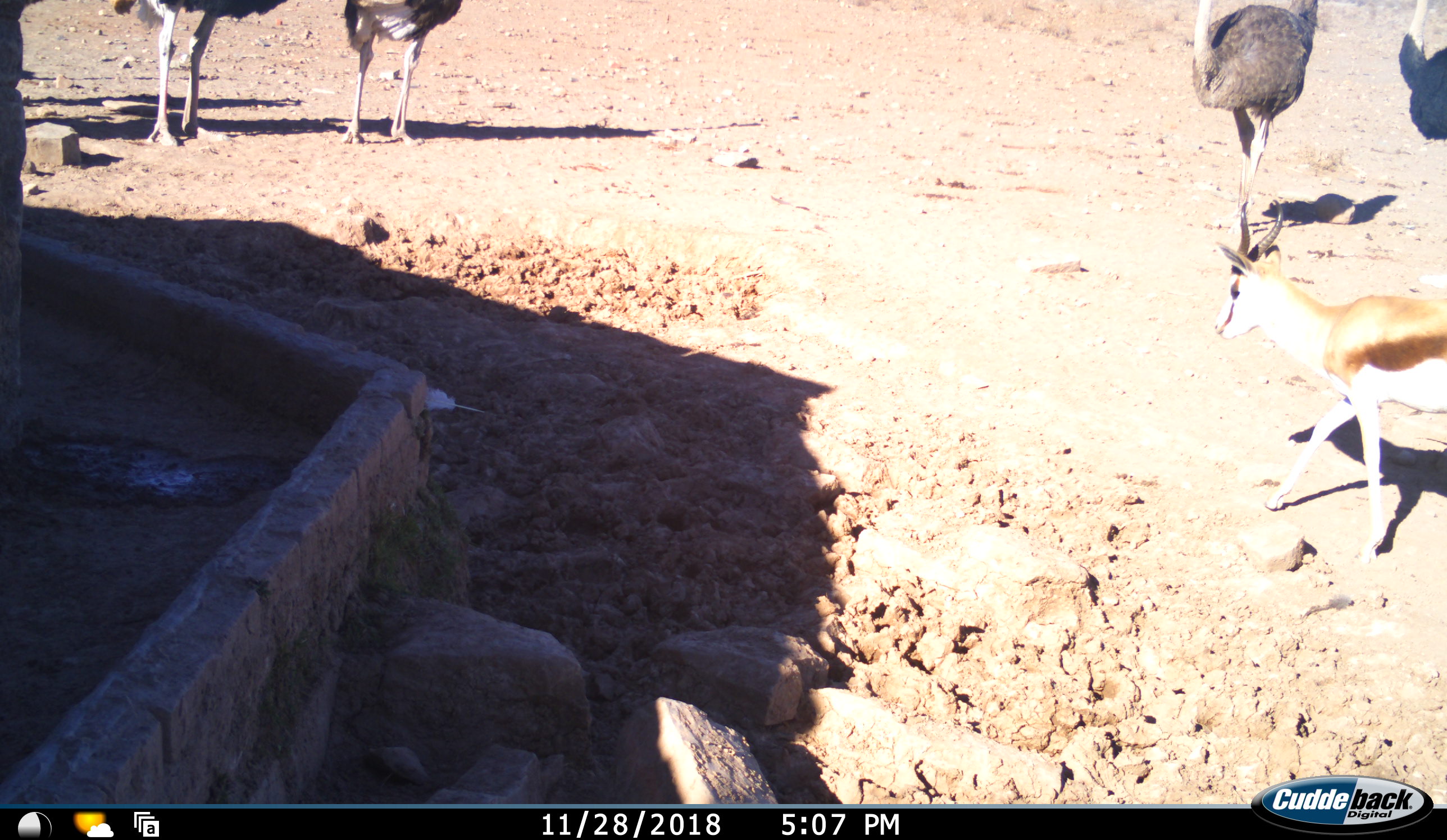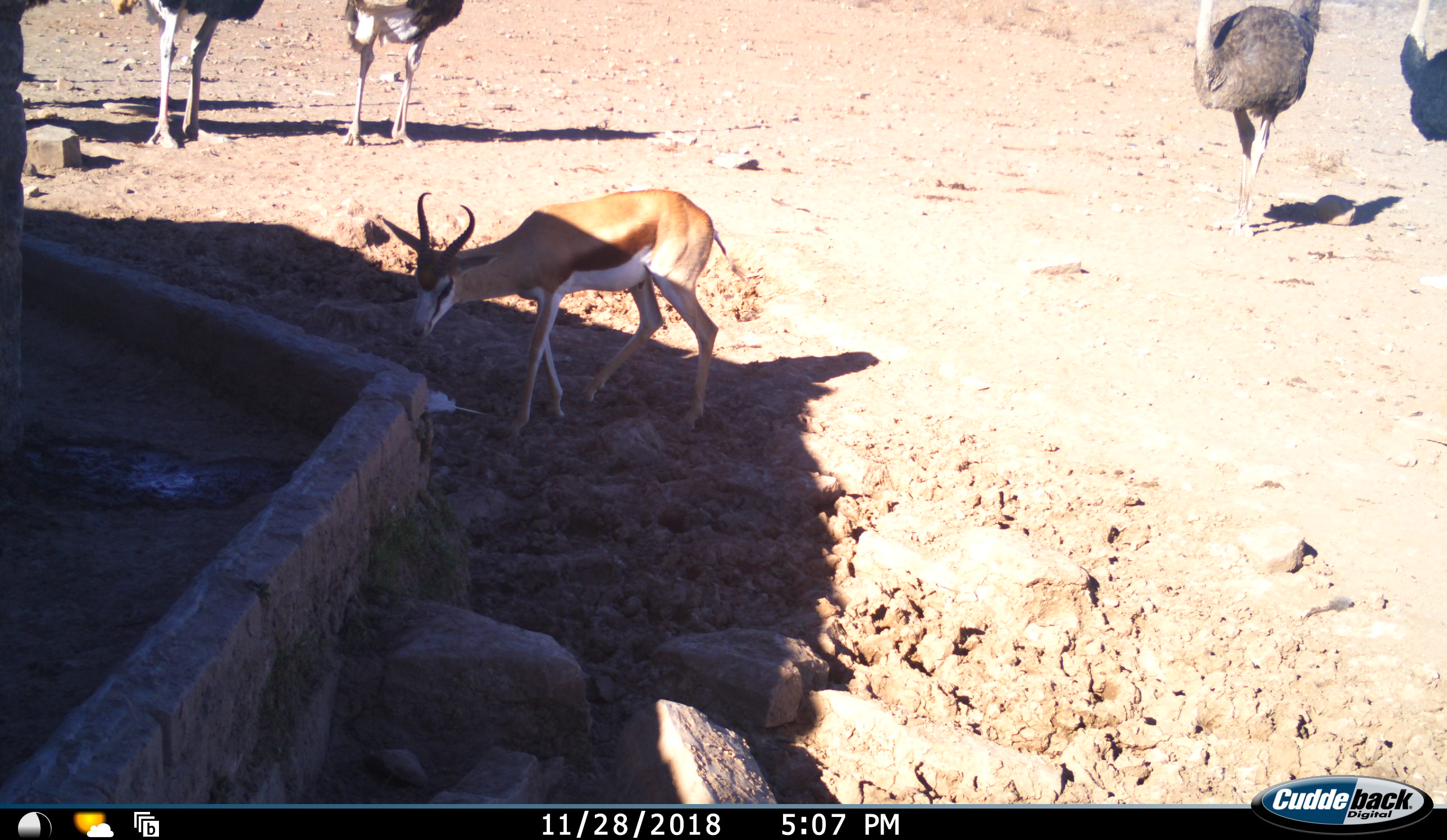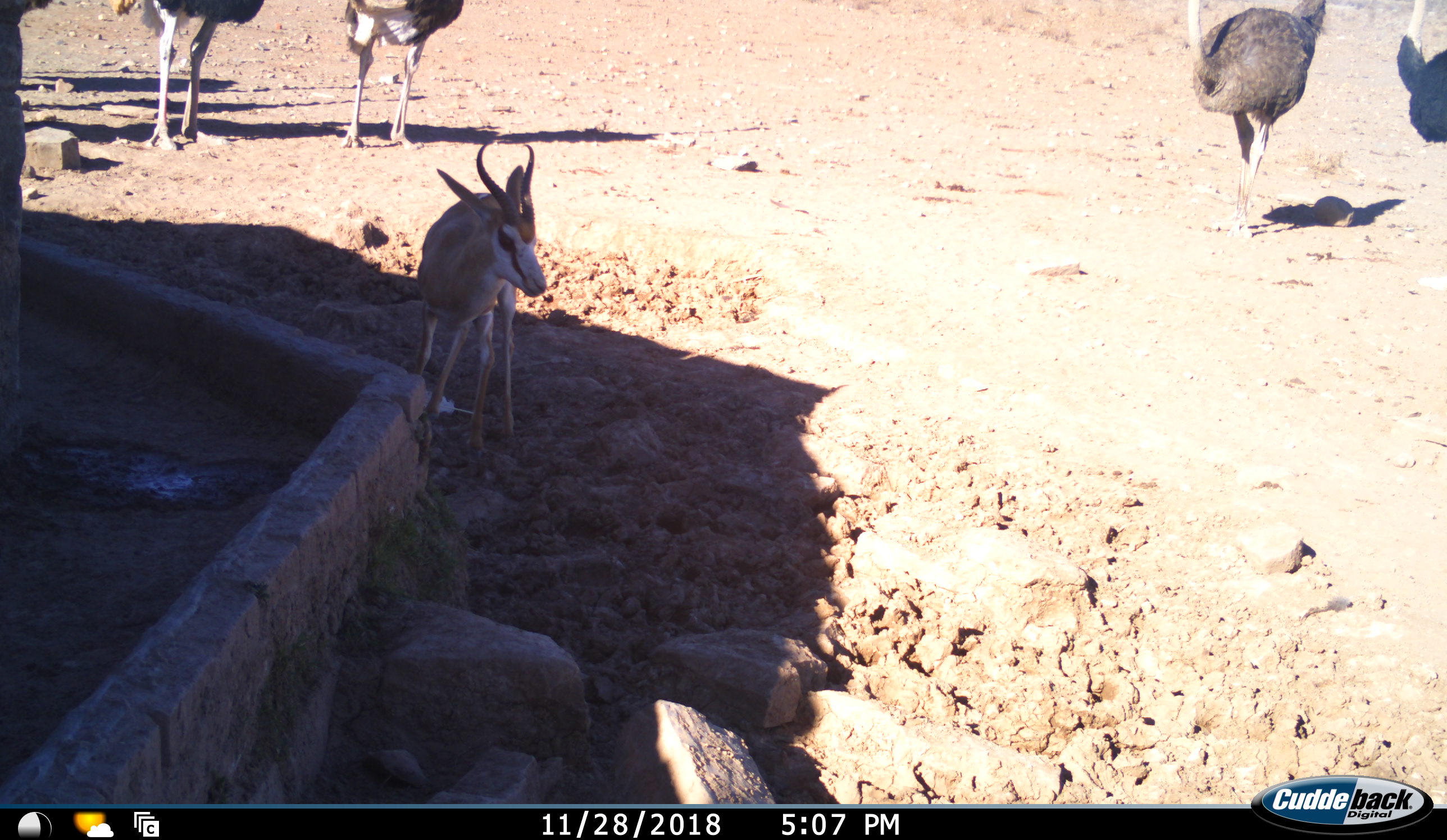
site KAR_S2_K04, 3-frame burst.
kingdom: Animalia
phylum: Chordata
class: Aves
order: Struthioniformes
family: Struthionidae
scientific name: Struthionidae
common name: ostrich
Ostrich (Struthionidae), count 4. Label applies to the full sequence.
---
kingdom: Animalia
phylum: Chordata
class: Mammalia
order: Artiodactyla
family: Bovidae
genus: Antidorcas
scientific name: Antidorcas marsupialis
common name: springbok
Springbok (Antidorcas marsupialis), count 1. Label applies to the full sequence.